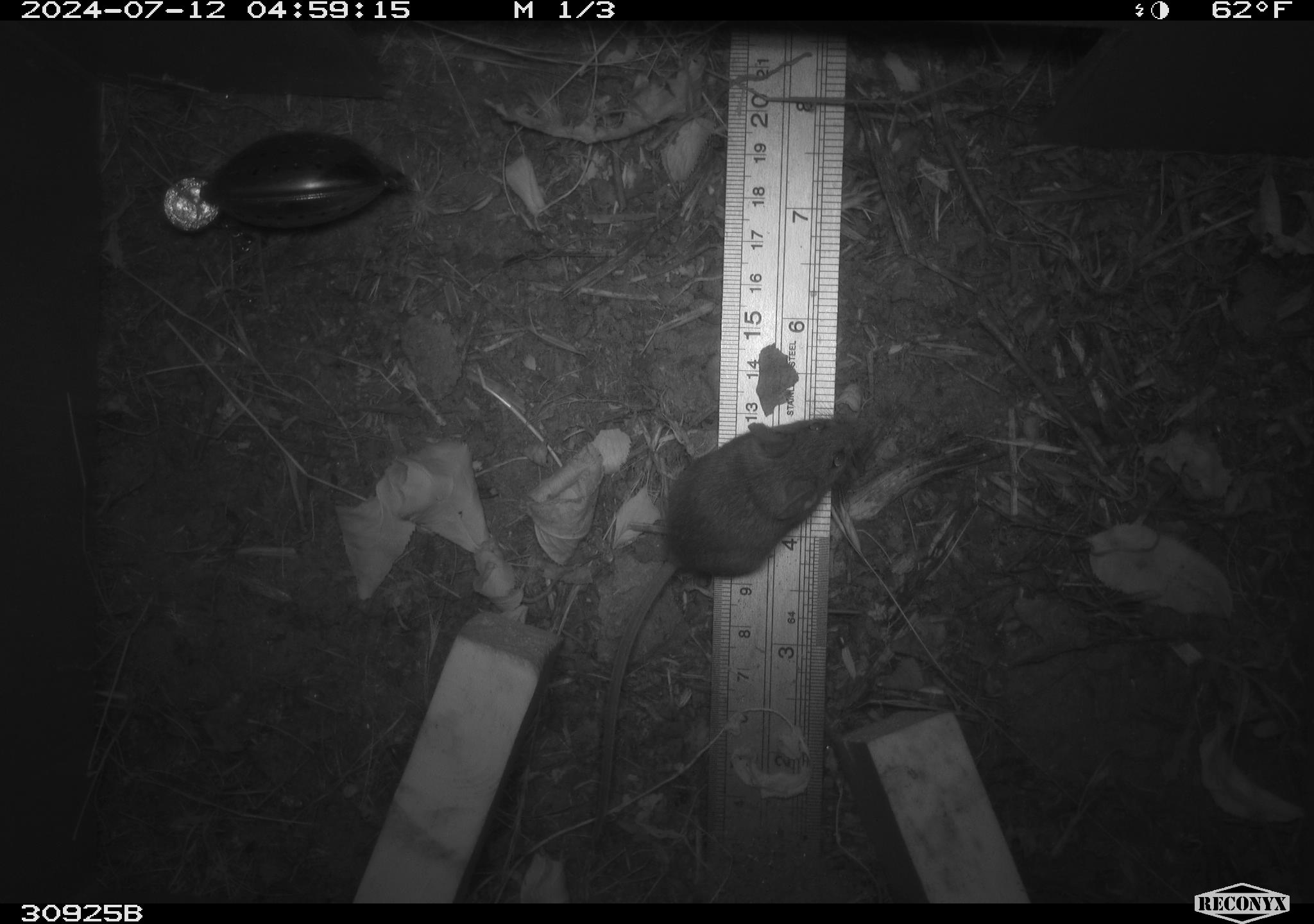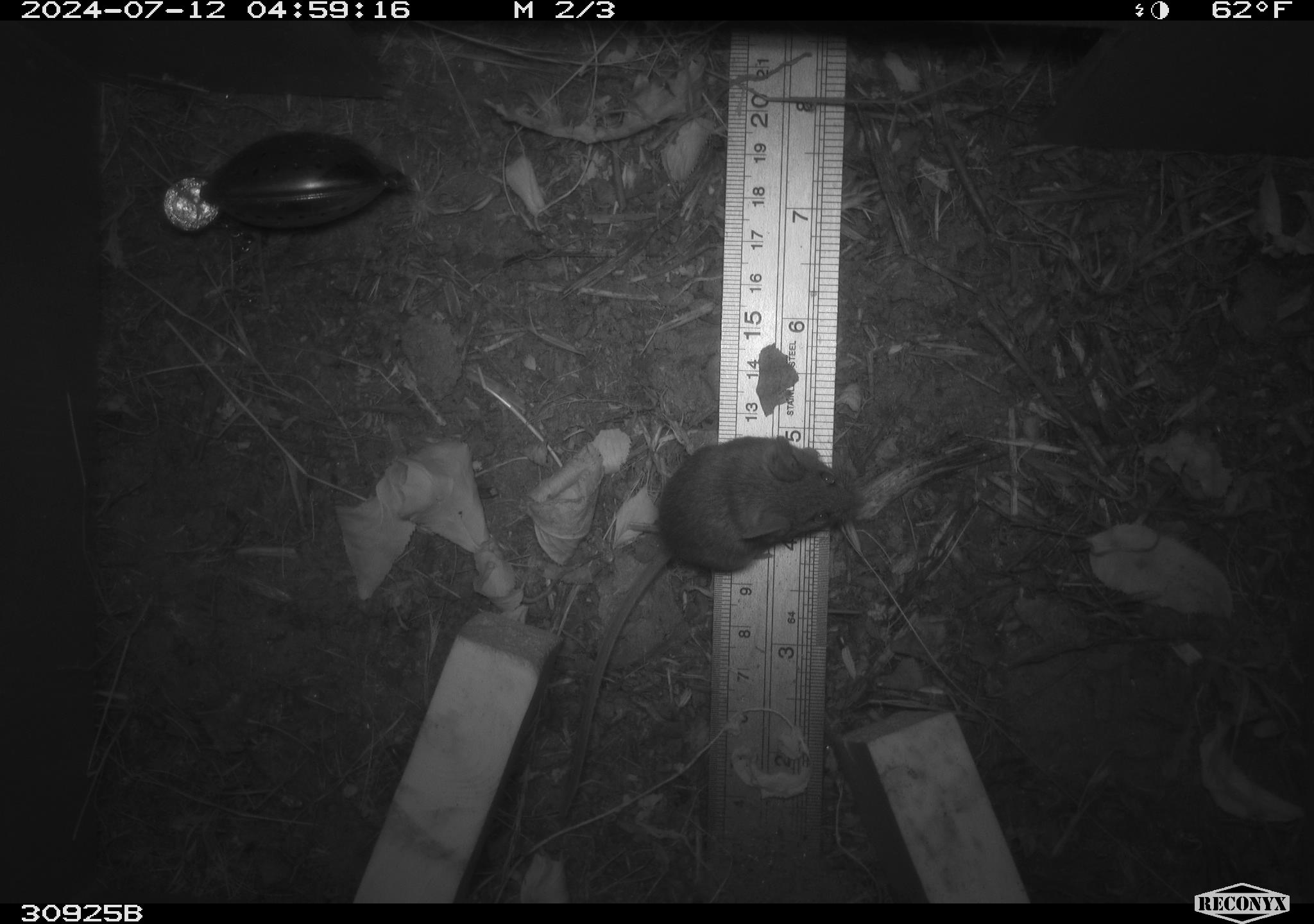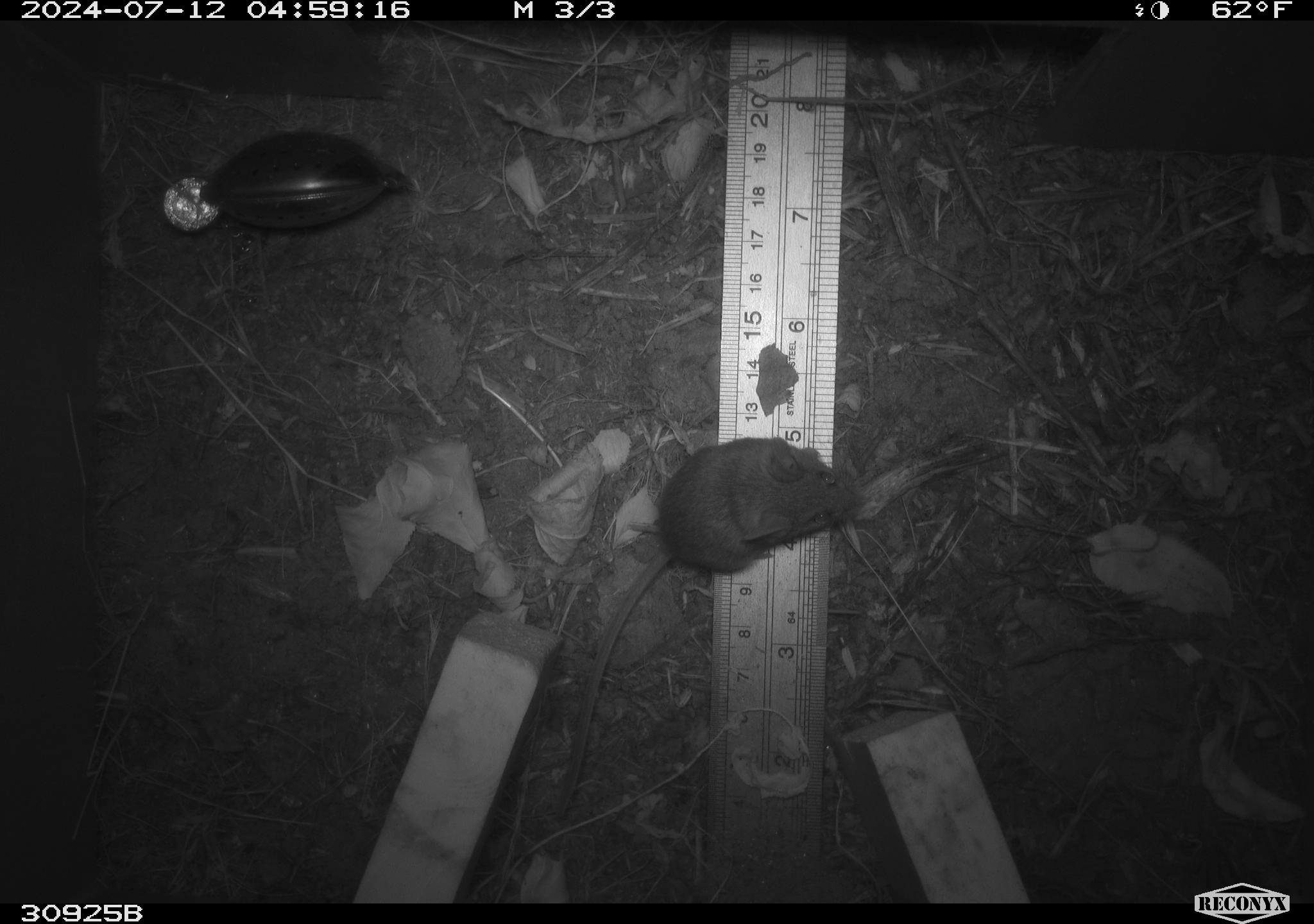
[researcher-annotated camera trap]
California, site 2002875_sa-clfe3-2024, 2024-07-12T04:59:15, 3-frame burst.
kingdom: Animalia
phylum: Chordata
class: Mammalia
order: Rodentia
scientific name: Rodentia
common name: mouse species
Mouse species (Rodentia).